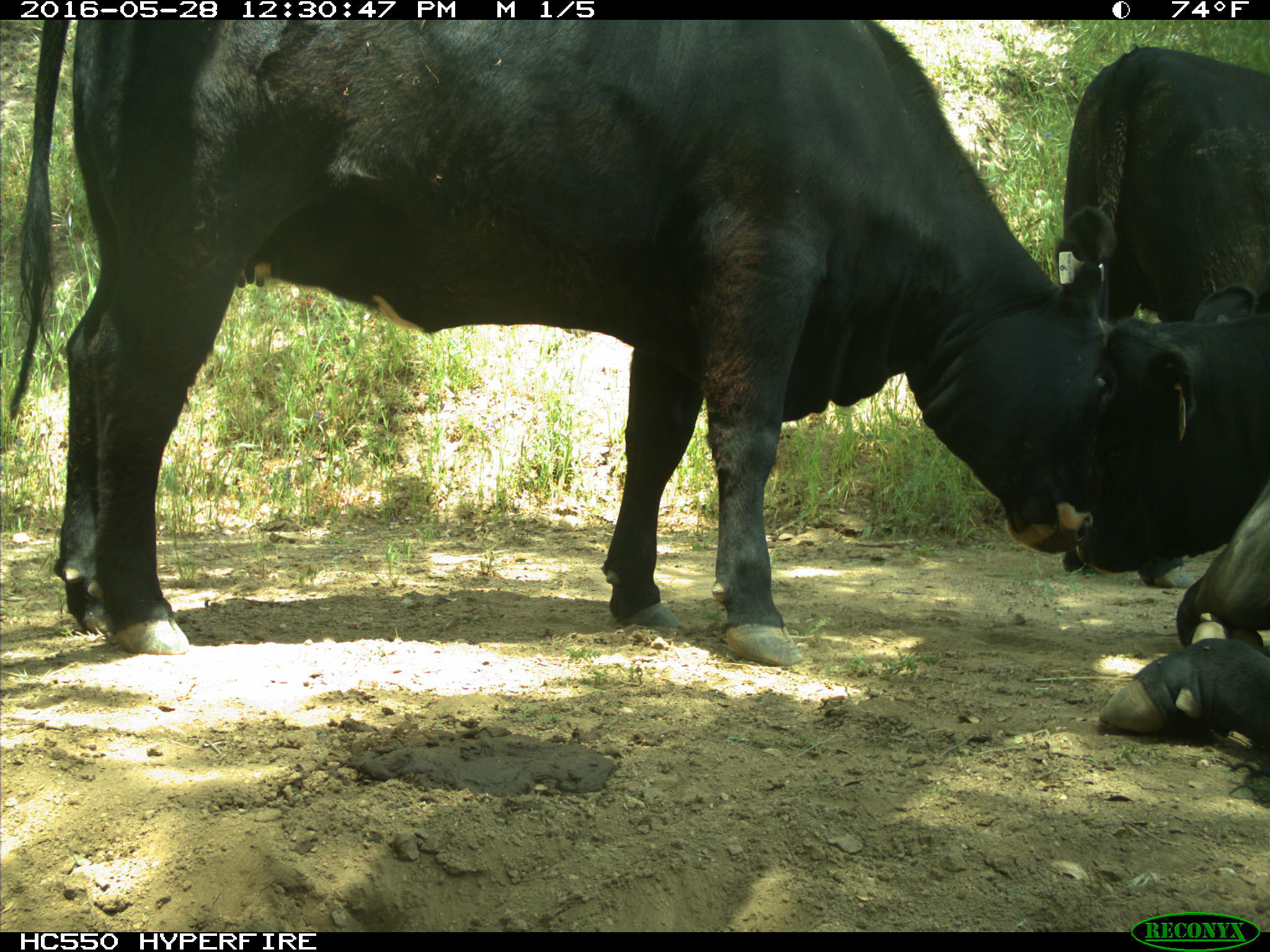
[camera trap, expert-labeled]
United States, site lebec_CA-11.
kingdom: Animalia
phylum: Chordata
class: Mammalia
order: Artiodactyla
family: Bovidae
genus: Bos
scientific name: Bos taurus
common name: domestic cow